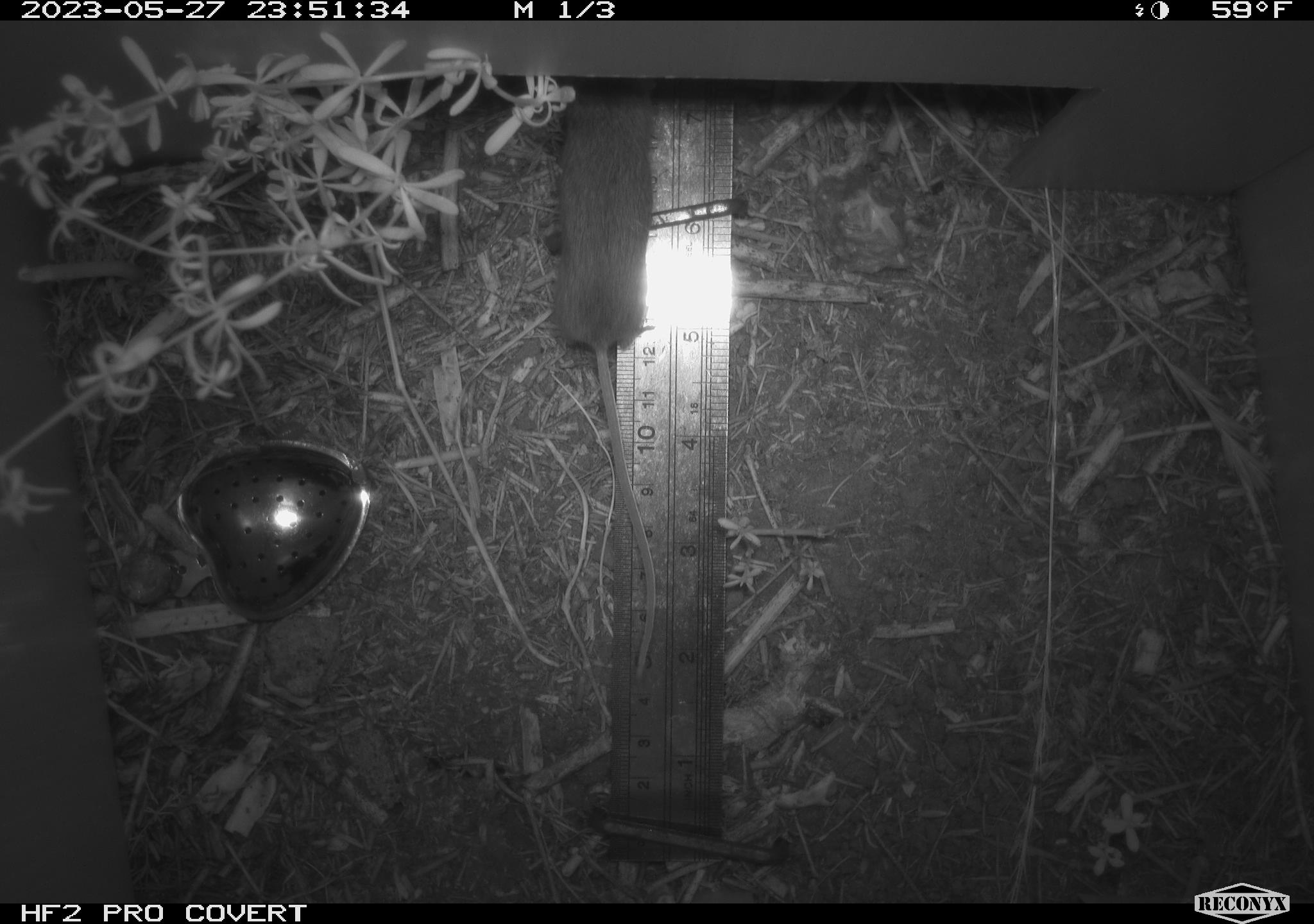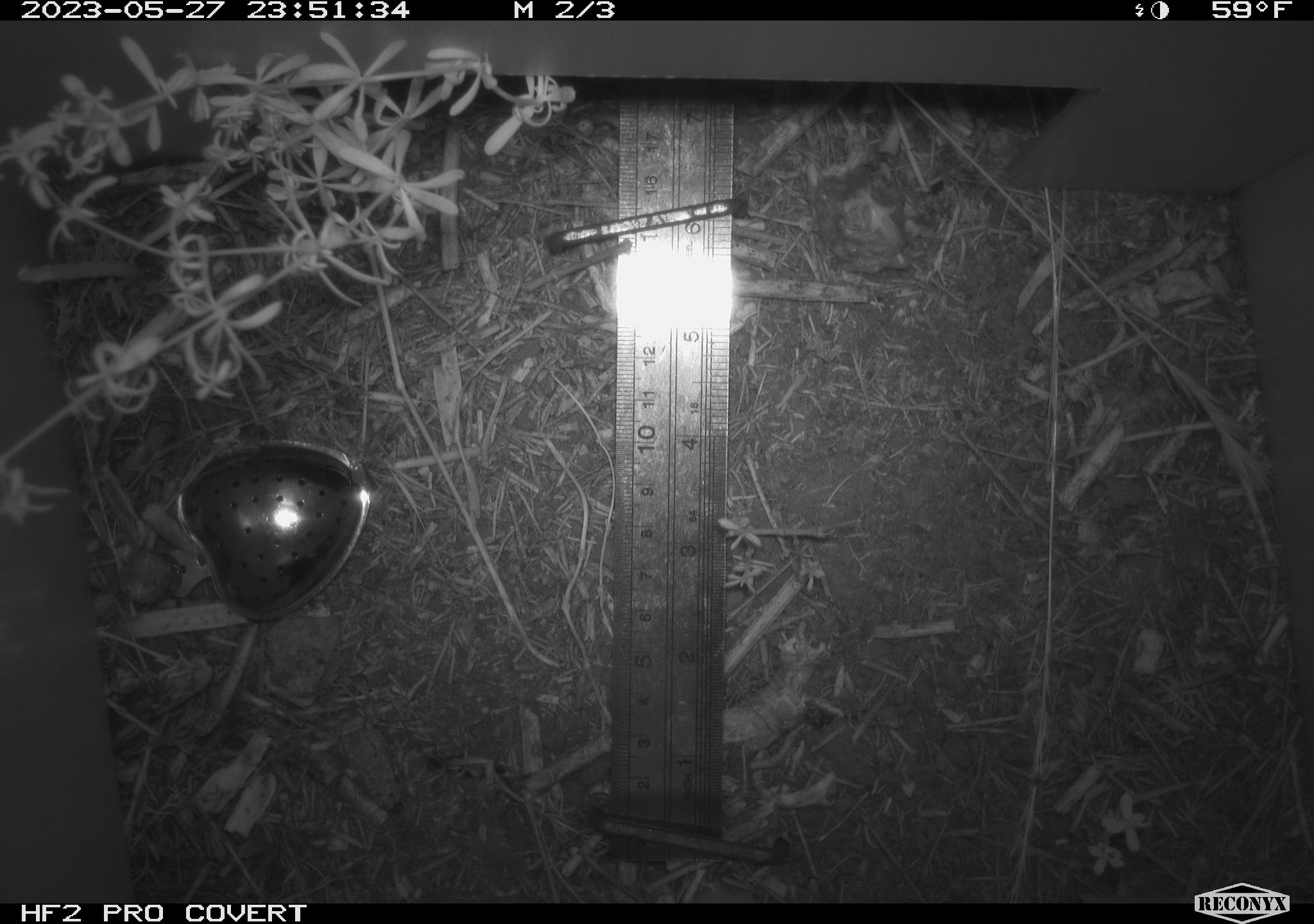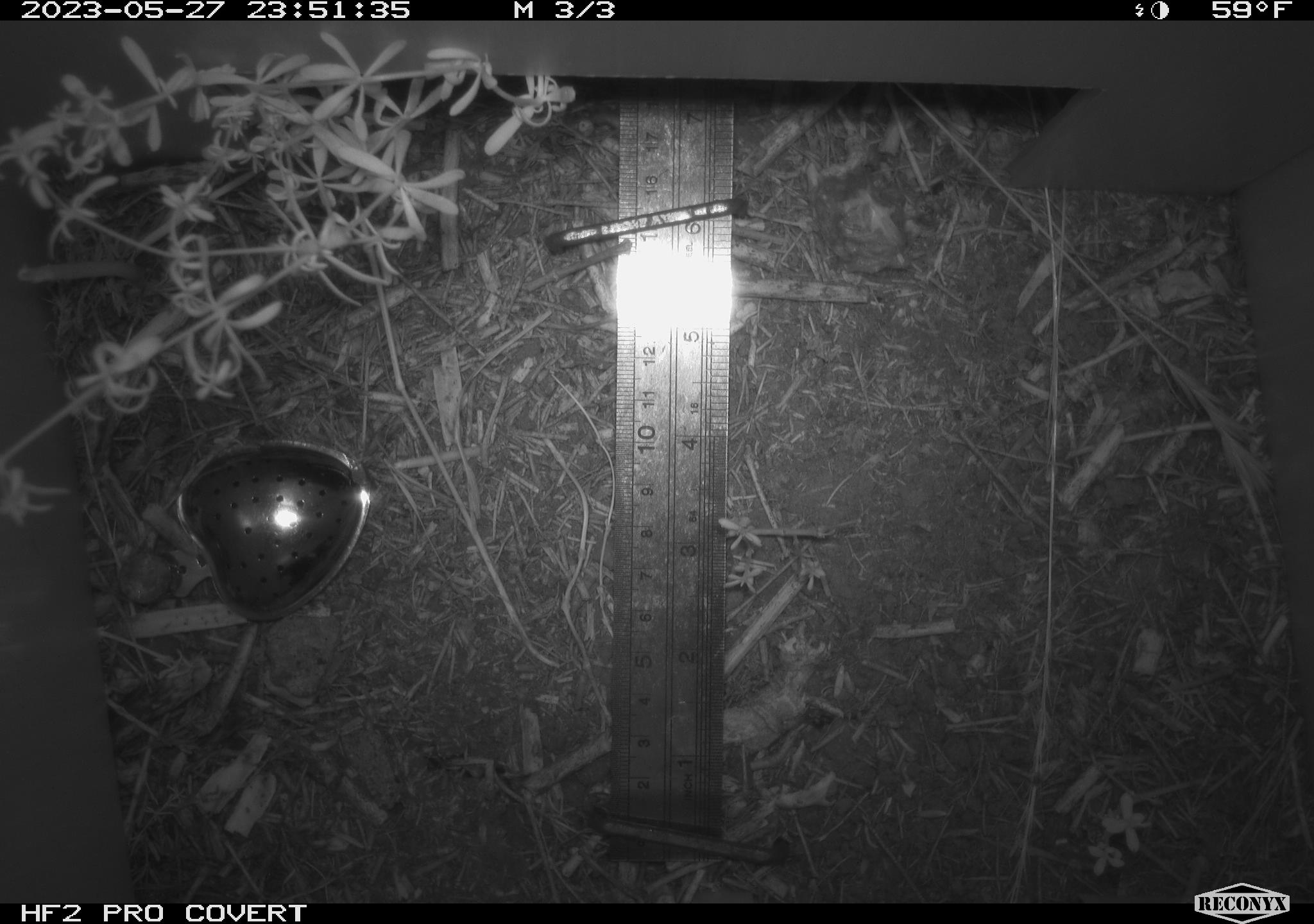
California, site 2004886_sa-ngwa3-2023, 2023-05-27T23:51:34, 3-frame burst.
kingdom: Animalia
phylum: Chordata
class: Mammalia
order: Rodentia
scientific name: Rodentia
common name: mouse species